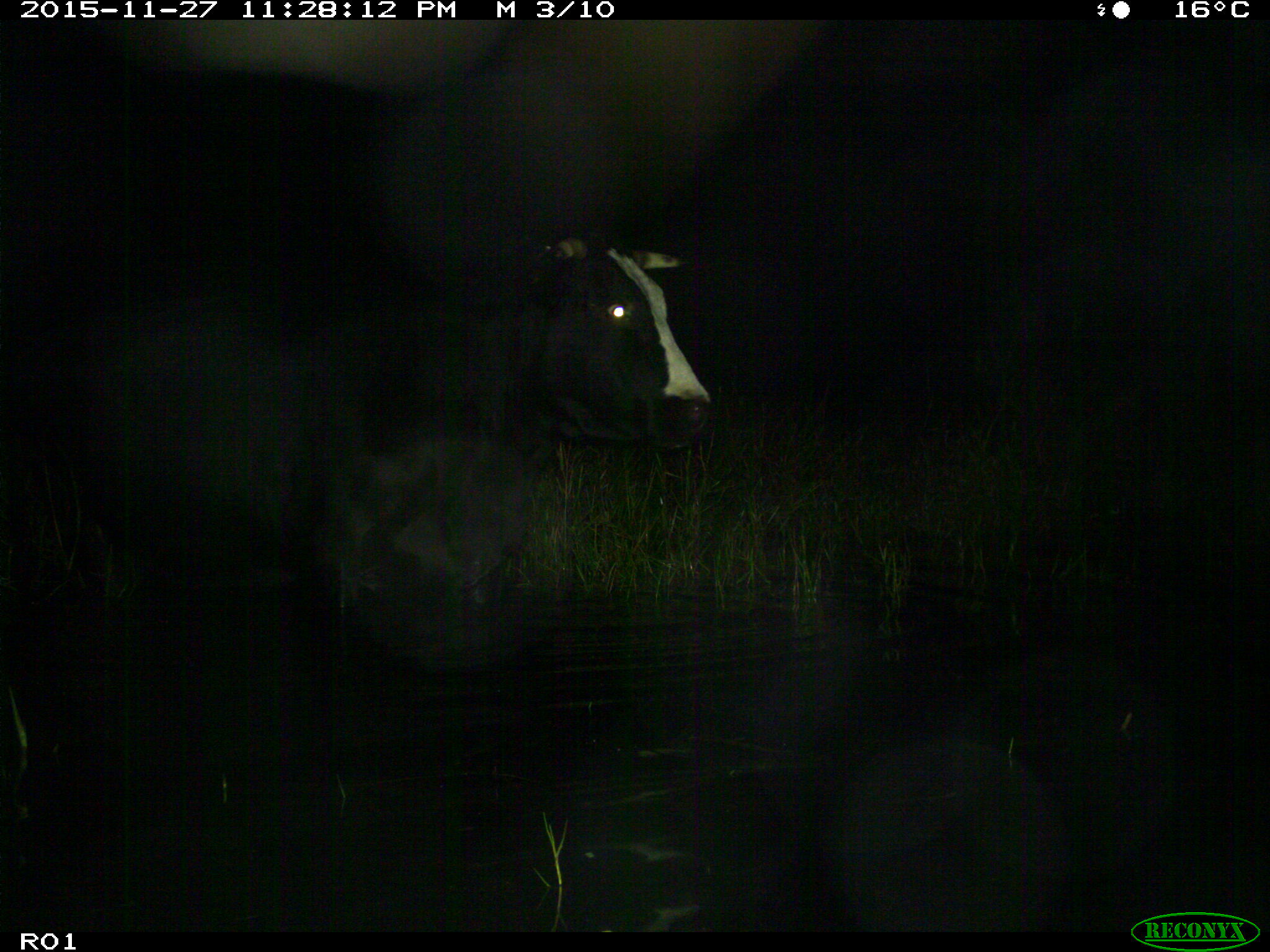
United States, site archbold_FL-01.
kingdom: Animalia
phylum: Chordata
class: Mammalia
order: Artiodactyla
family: Bovidae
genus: Bos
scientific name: Bos taurus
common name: domestic cow